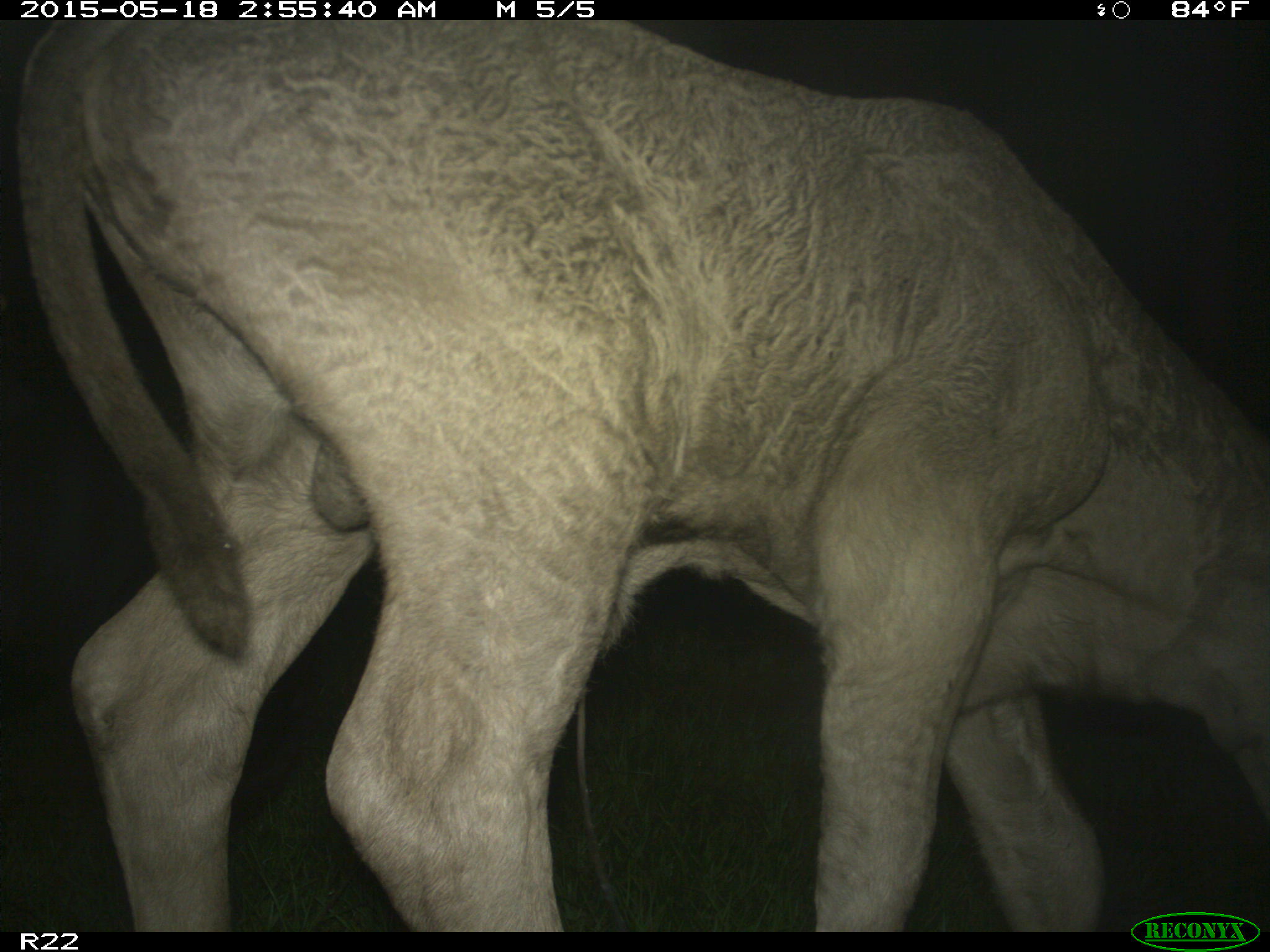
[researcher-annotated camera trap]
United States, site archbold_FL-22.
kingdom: Animalia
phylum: Chordata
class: Mammalia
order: Artiodactyla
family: Bovidae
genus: Bos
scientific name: Bos taurus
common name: domestic cow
Bos taurus (domestic cow).